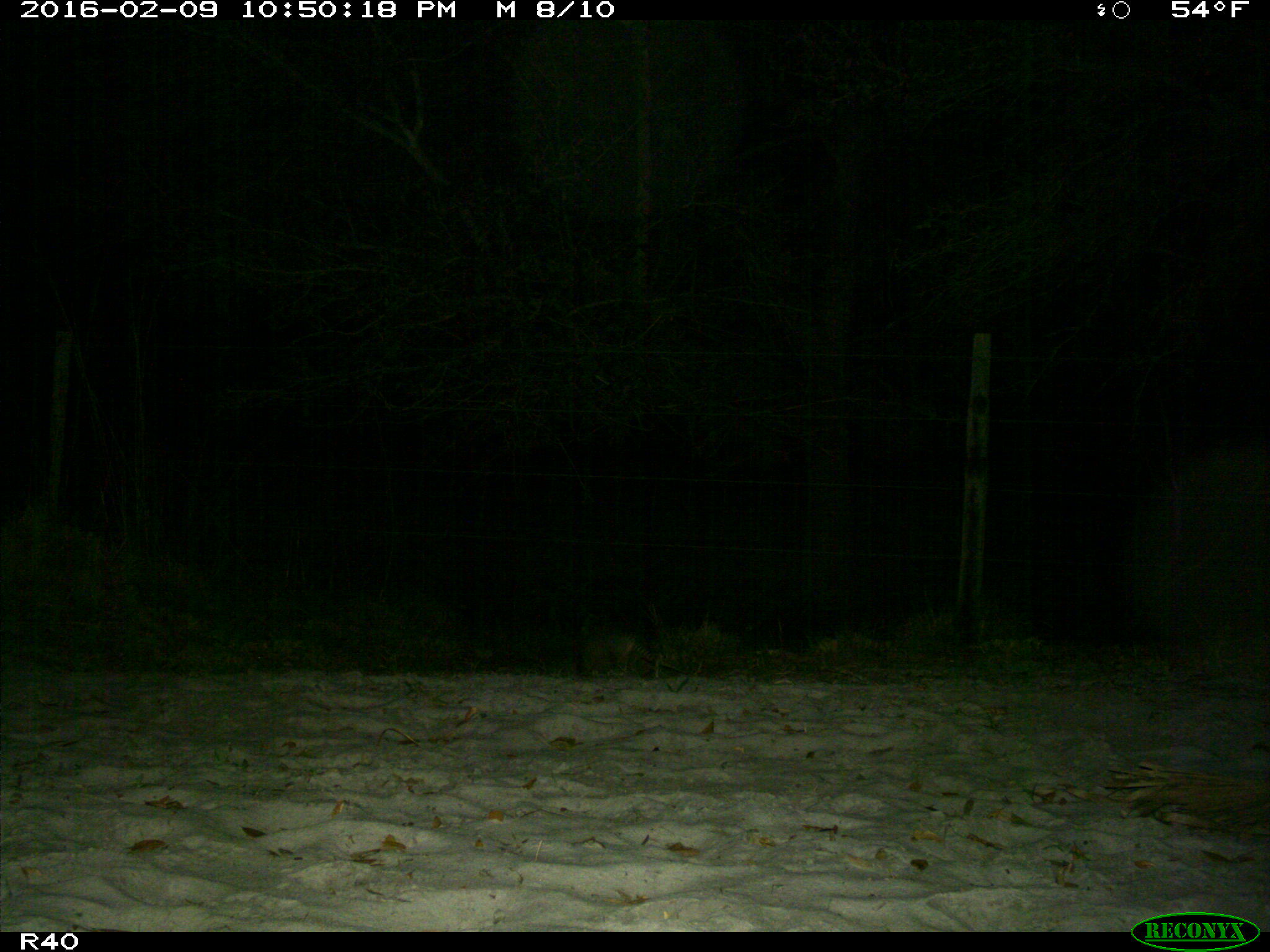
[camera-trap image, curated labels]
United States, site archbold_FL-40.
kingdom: Animalia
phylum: Chordata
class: Mammalia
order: Cingulata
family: Dasypodidae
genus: Dasypus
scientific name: Dasypus novemcinctus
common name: nine-banded armadillo